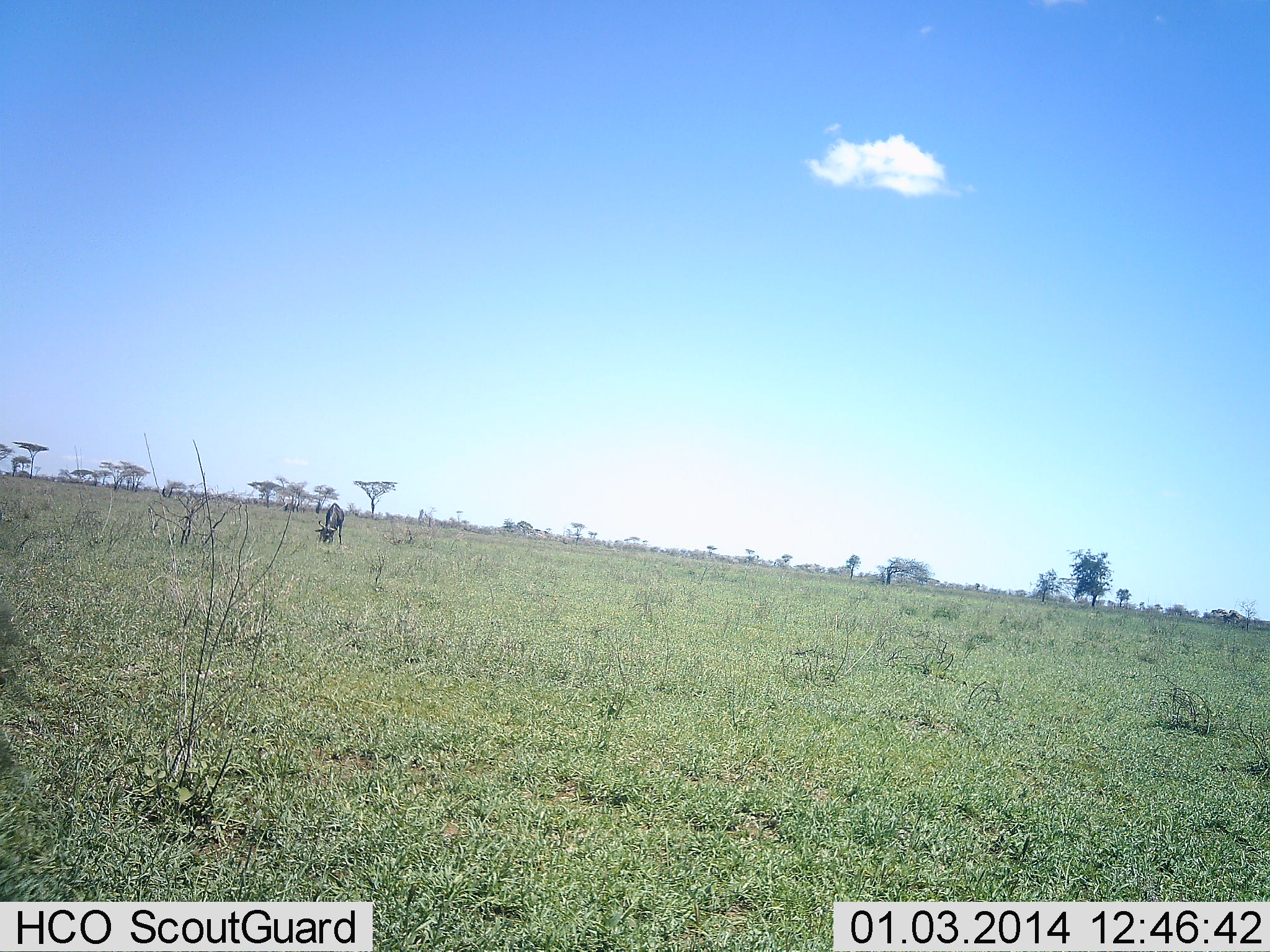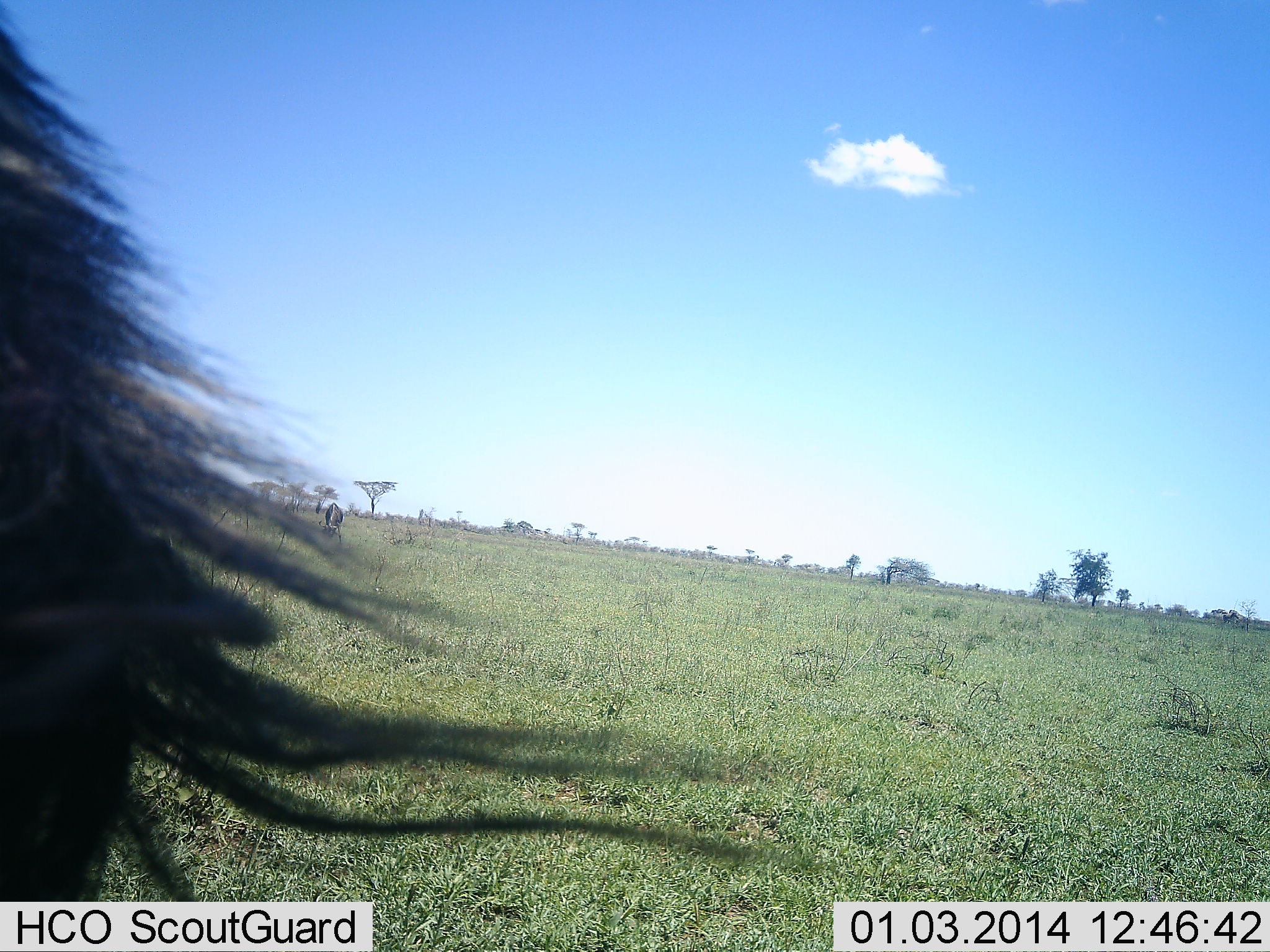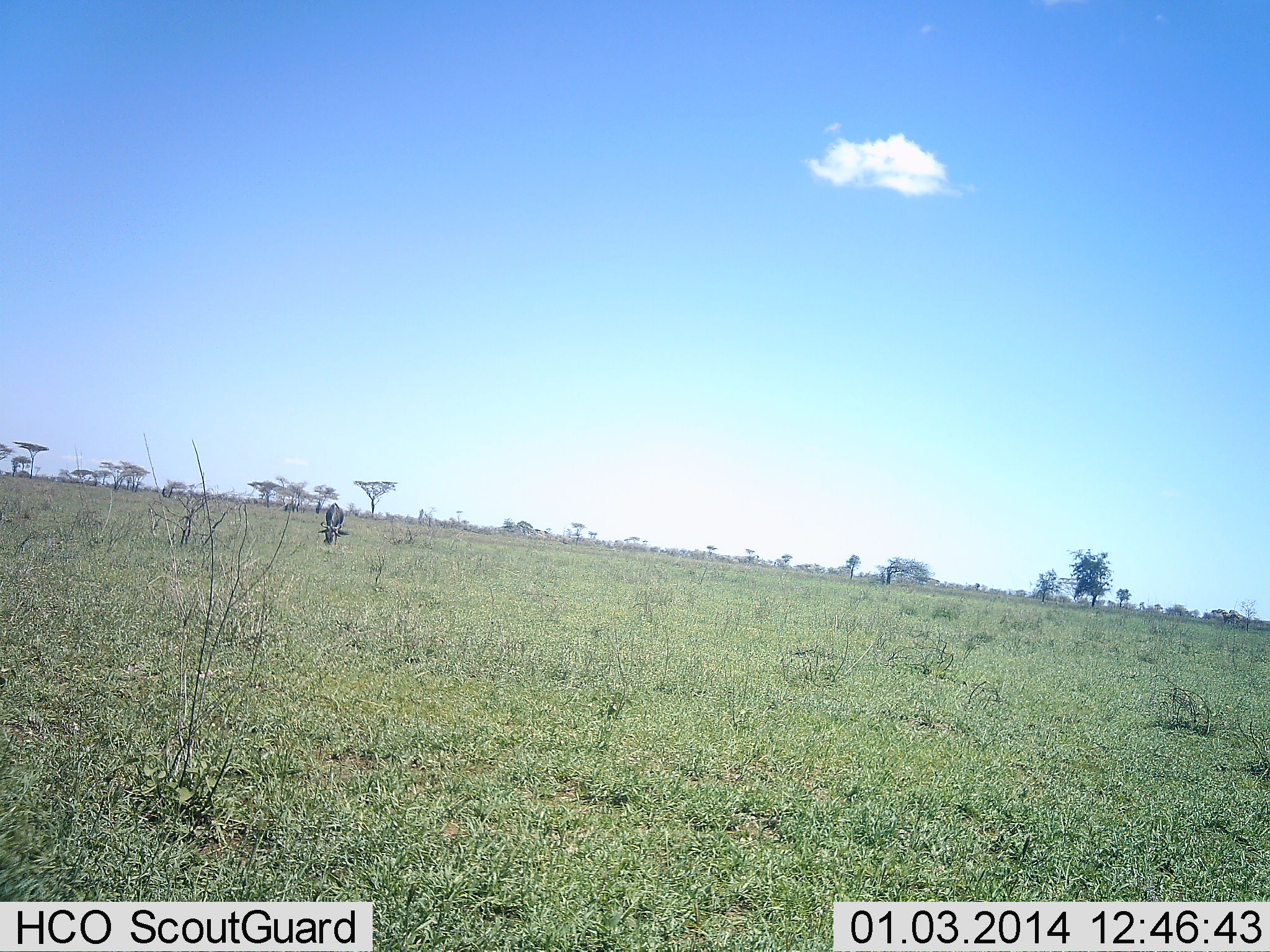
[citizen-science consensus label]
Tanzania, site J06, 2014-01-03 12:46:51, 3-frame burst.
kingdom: Animalia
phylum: Chordata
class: Mammalia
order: Artiodactyla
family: Bovidae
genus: Connochaetes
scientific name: Connochaetes taurinus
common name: blue wildebeest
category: wildebeest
Wildebeest (blue wildebeest) (Connochaetes taurinus), count 2. Behavior (volunteer vote fractions): standing 40%, resting 0%, moving 60%, interacting 0%. Young present (vote fraction): 0%. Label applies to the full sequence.